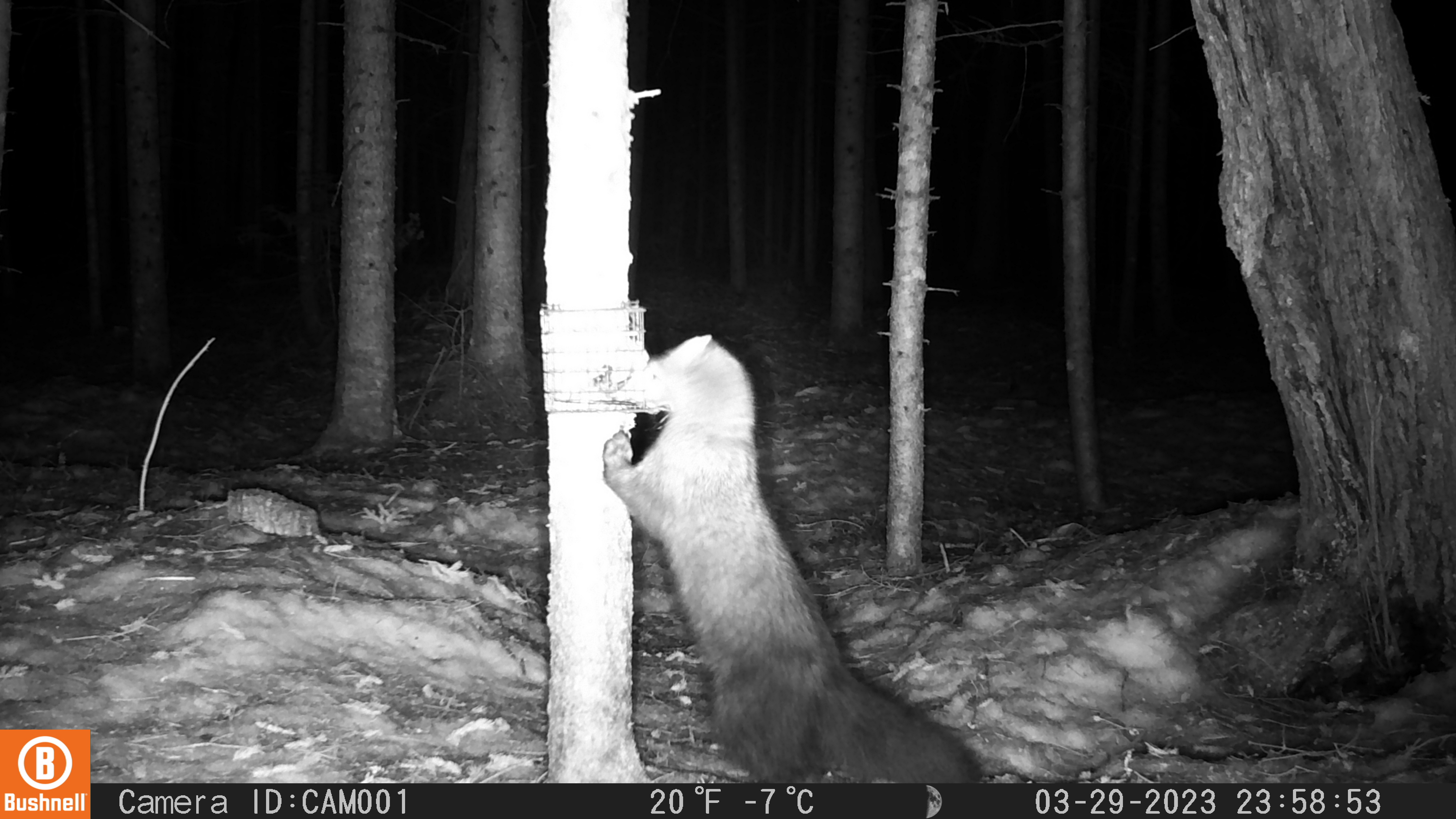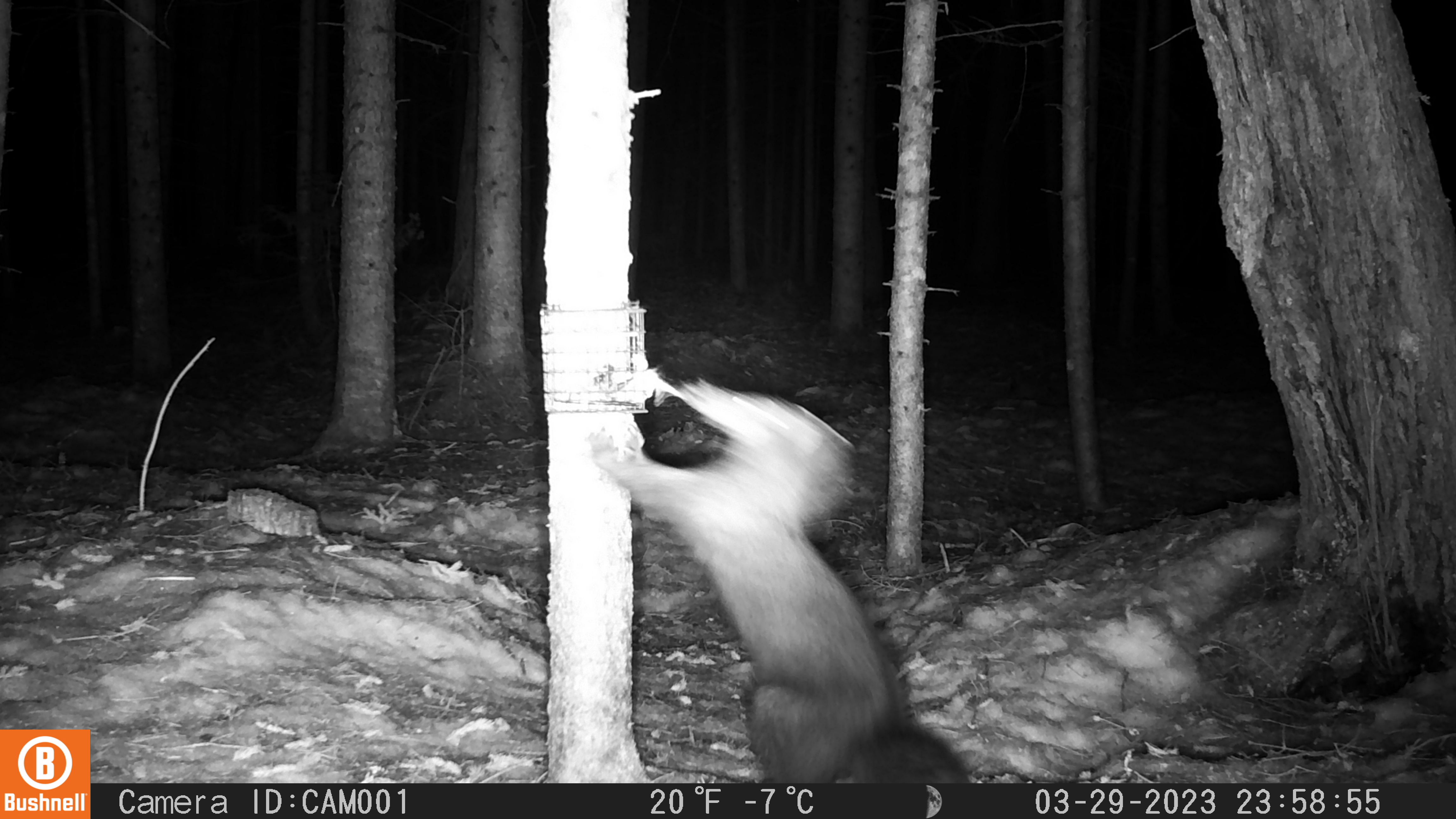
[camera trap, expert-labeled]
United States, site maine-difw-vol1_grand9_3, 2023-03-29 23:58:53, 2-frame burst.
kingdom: Animalia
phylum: Chordata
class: Mammalia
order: Carnivora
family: Mustelidae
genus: Pekania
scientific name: Pekania pennanti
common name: fisher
Fisher (Pekania pennanti).